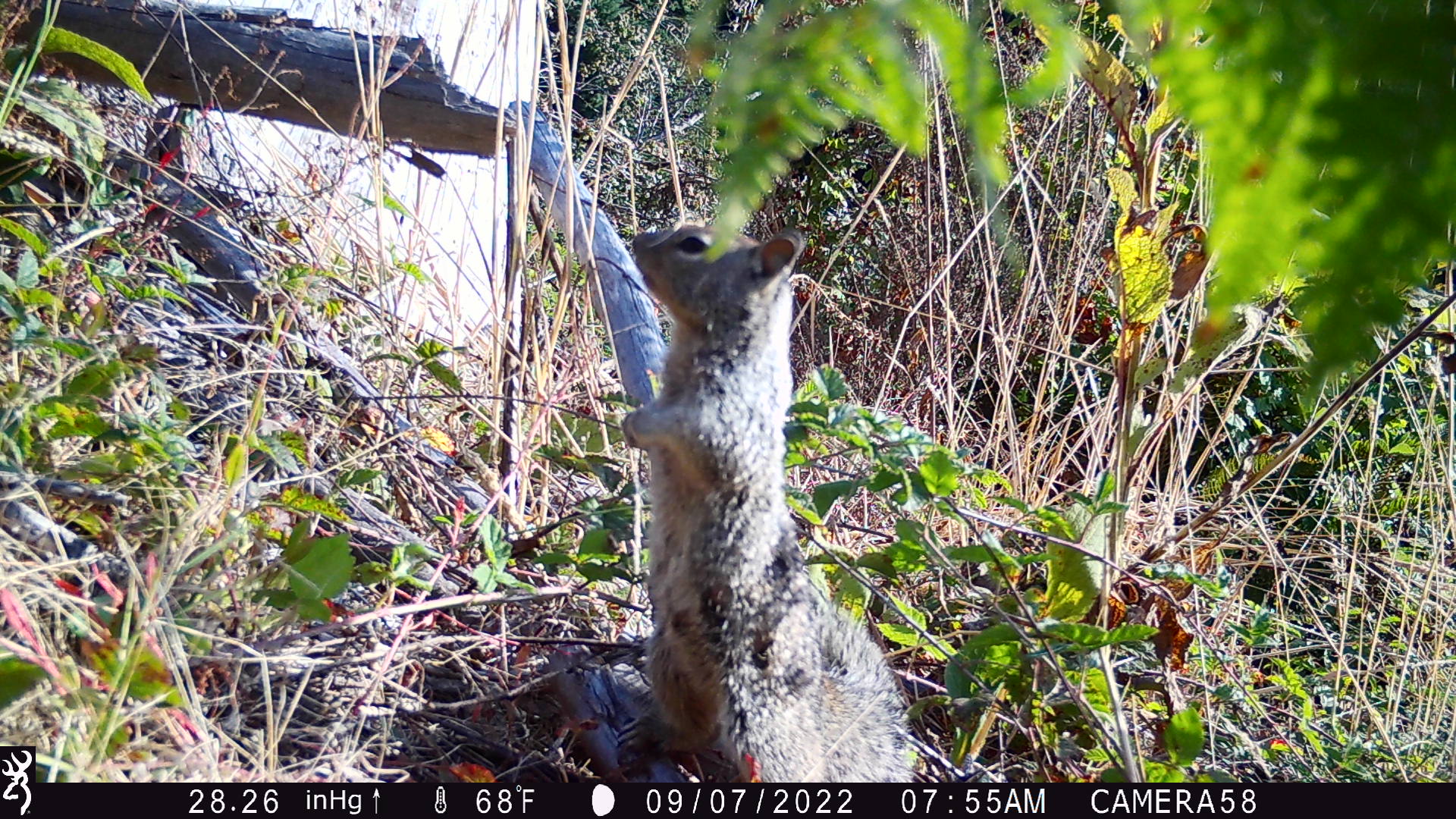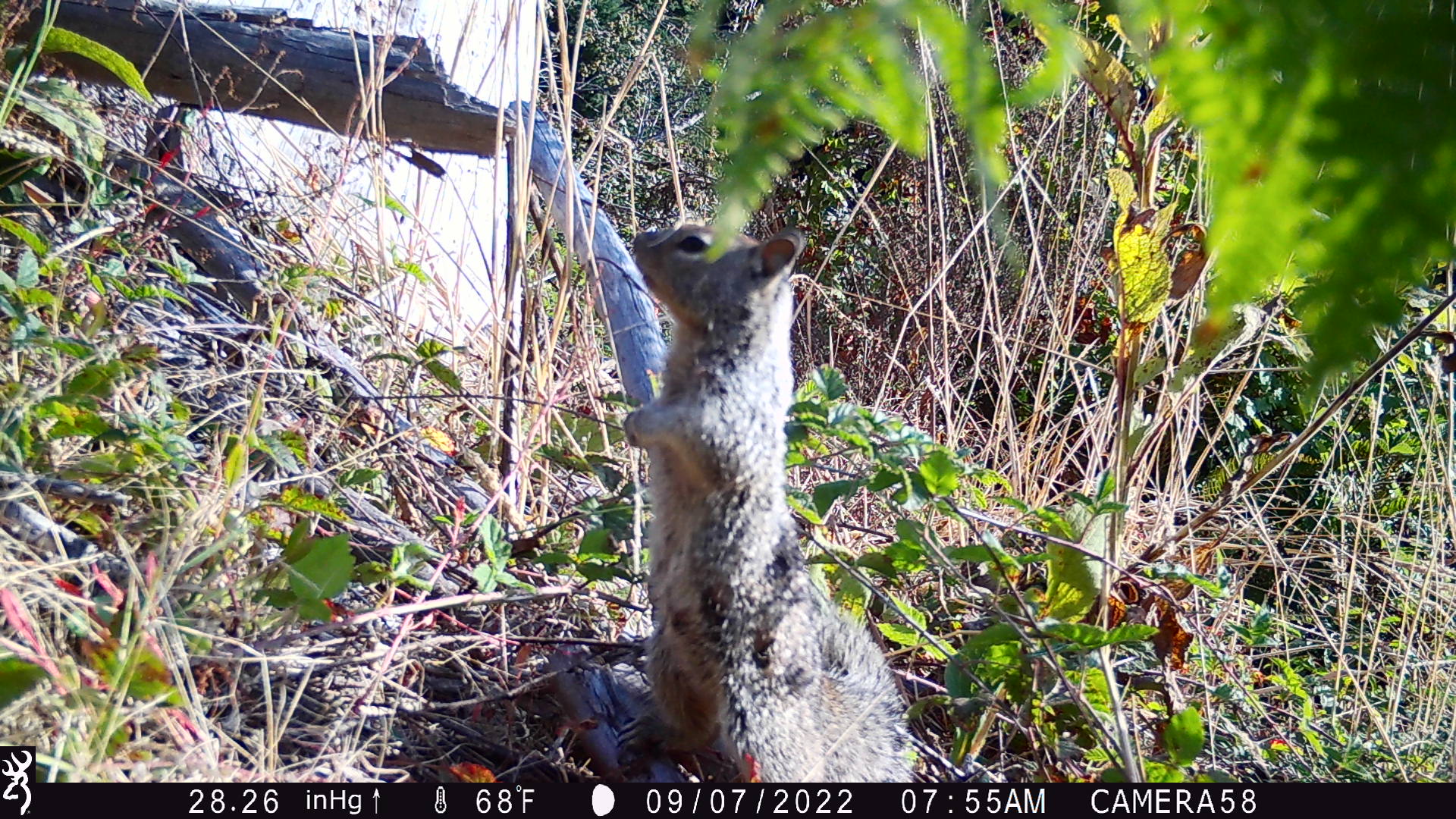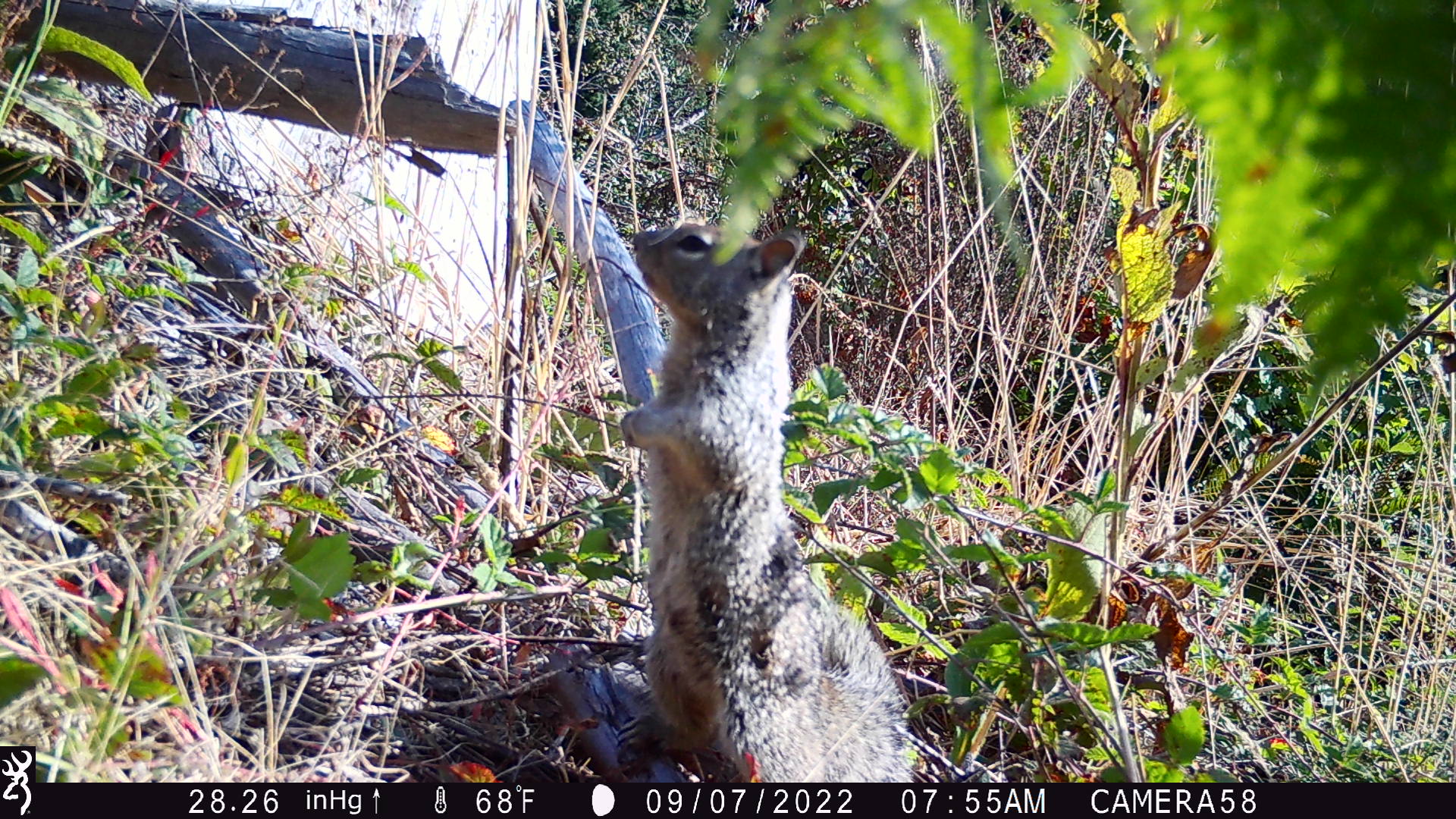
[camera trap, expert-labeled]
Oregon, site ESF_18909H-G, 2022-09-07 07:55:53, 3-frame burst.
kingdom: Animalia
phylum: Chordata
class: Mammalia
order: Rodentia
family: Sciuridae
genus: Otospermophilus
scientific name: Otospermophilus beecheyi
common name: california ground squirrel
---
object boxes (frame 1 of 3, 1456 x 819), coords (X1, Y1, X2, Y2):
california ground squirrel: (600, 206, 924, 776)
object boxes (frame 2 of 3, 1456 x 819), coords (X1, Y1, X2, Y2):
california ground squirrel: (612, 210, 927, 772)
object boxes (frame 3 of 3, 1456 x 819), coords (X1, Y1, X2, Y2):
california ground squirrel: (605, 205, 923, 773)